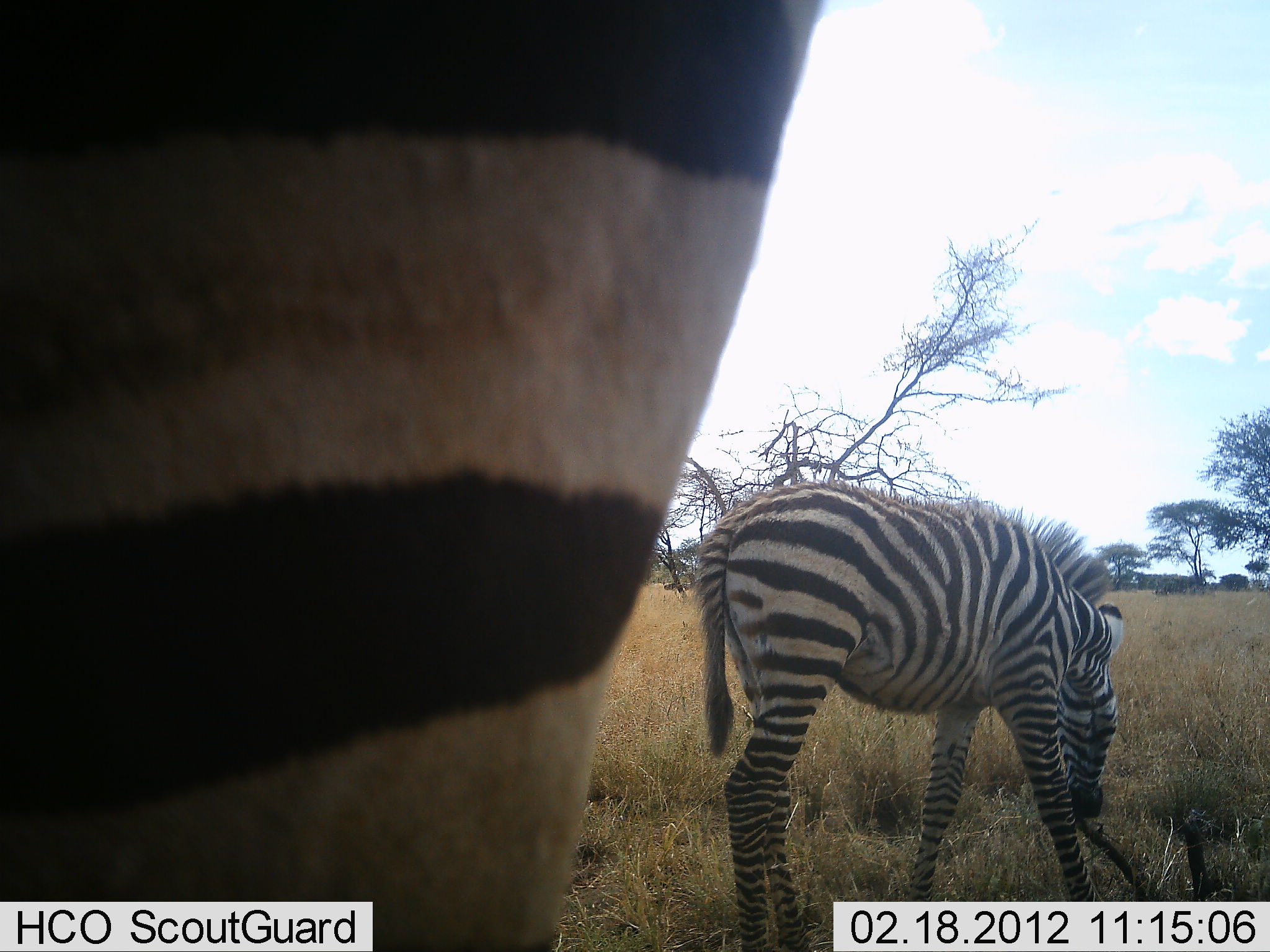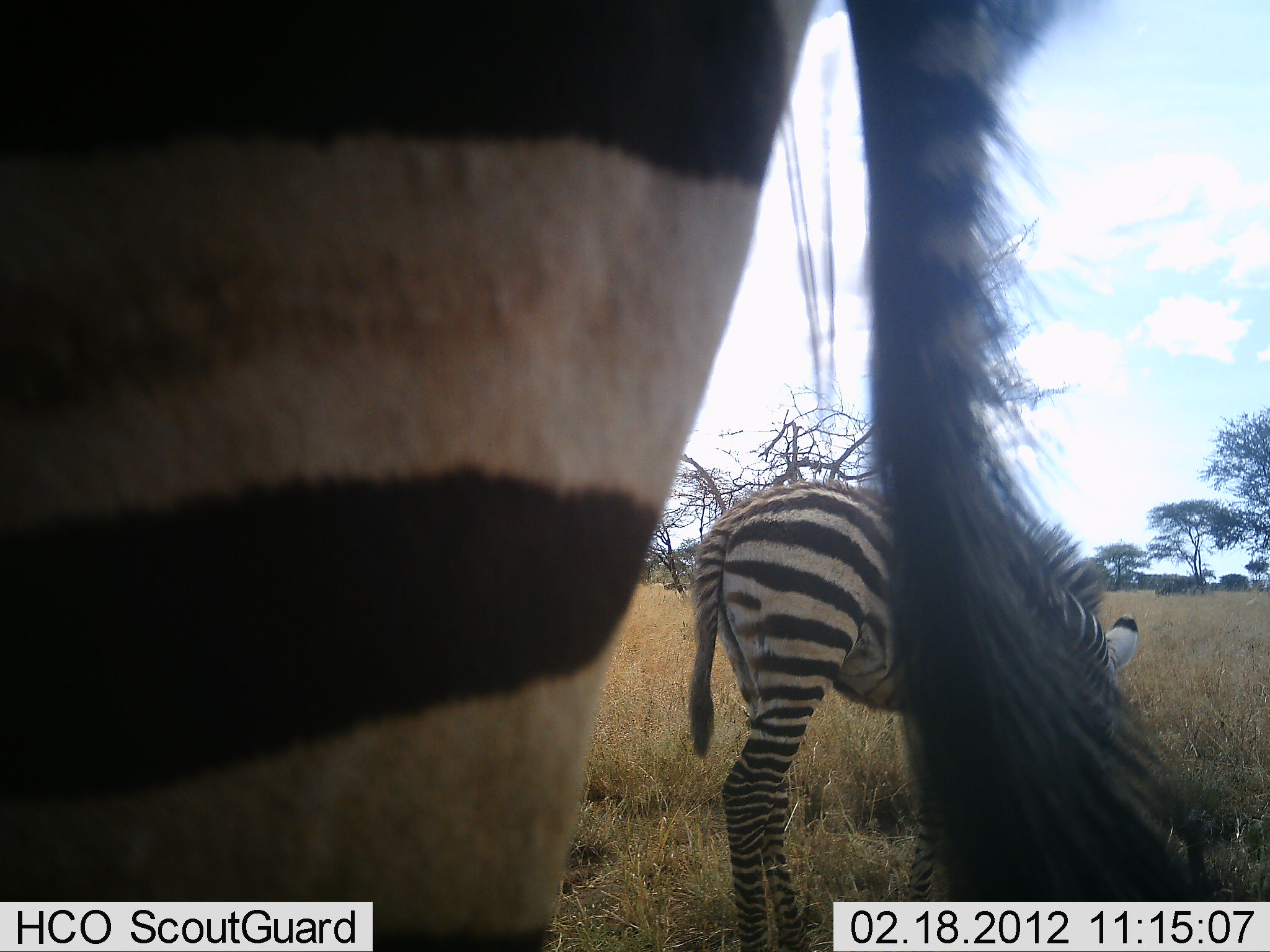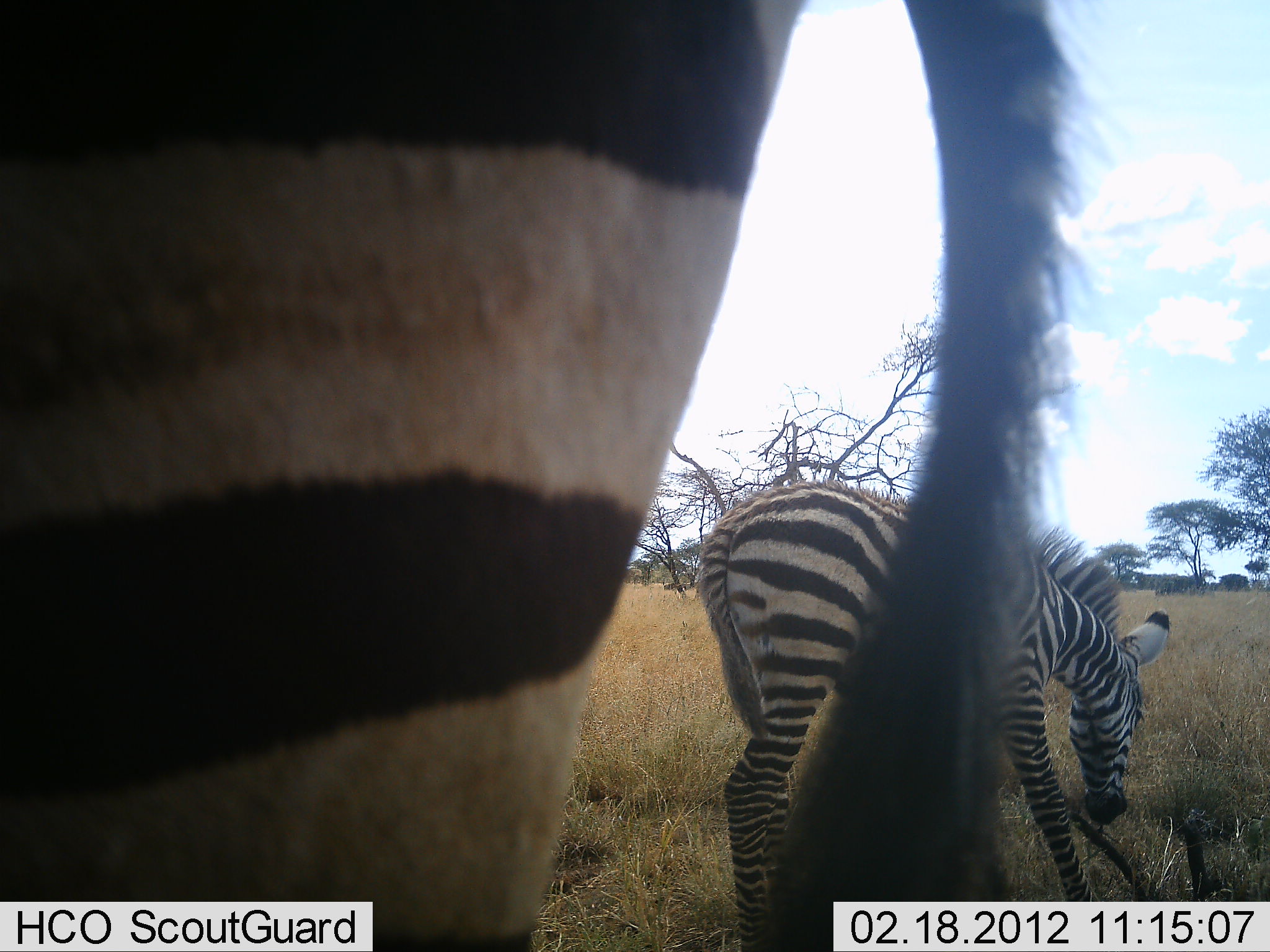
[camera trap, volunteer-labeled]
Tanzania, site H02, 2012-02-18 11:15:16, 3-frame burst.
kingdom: Animalia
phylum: Chordata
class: Mammalia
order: Perissodactyla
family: Equidae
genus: Equus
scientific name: Equus quagga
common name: plains zebra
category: zebra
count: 2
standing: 73%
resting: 0%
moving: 7%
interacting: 7%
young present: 27%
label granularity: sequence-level